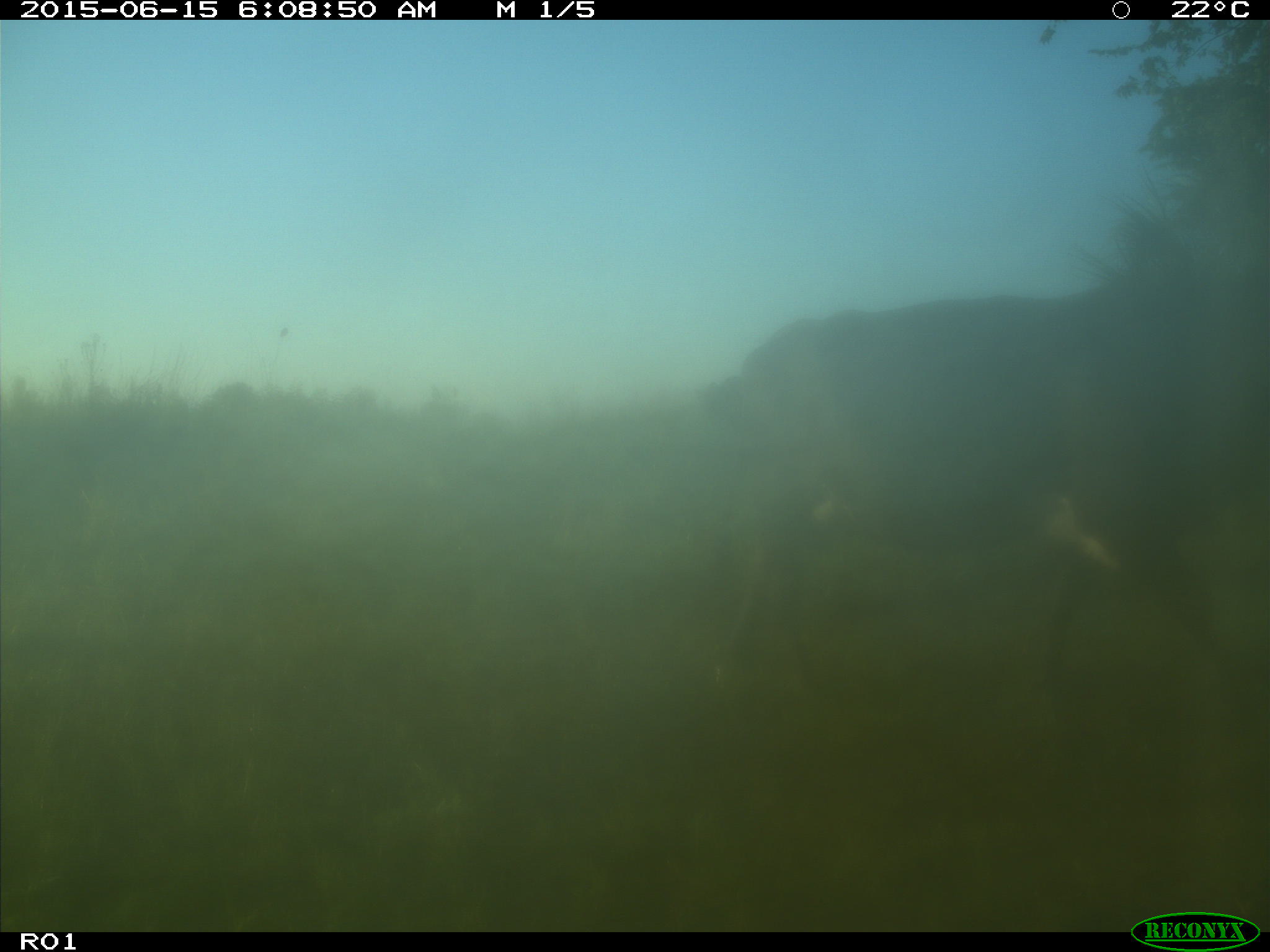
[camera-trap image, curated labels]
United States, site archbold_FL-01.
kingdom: Animalia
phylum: Chordata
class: Mammalia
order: Artiodactyla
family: Bovidae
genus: Bos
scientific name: Bos taurus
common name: domestic cow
Bos taurus (domestic cow).